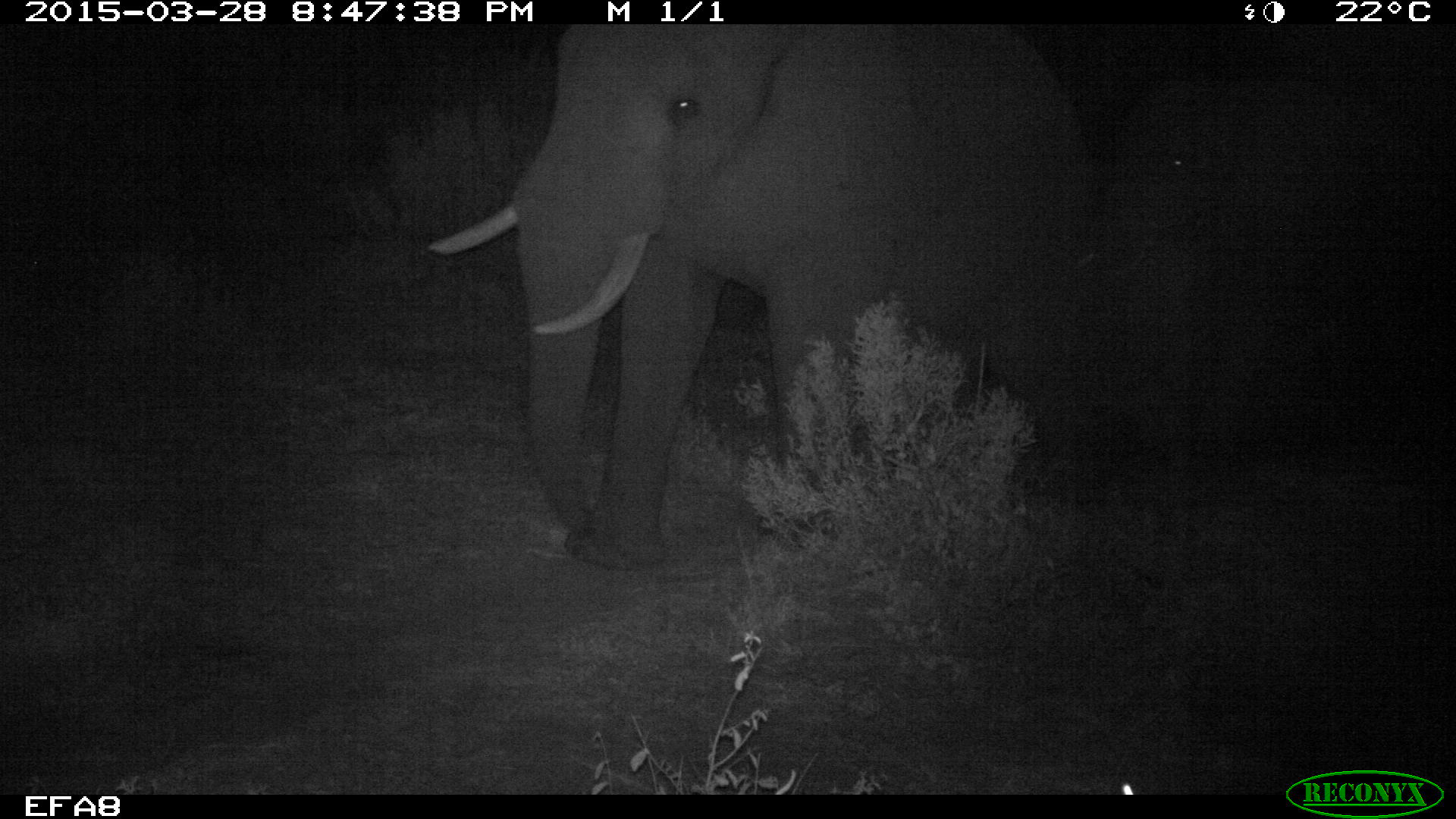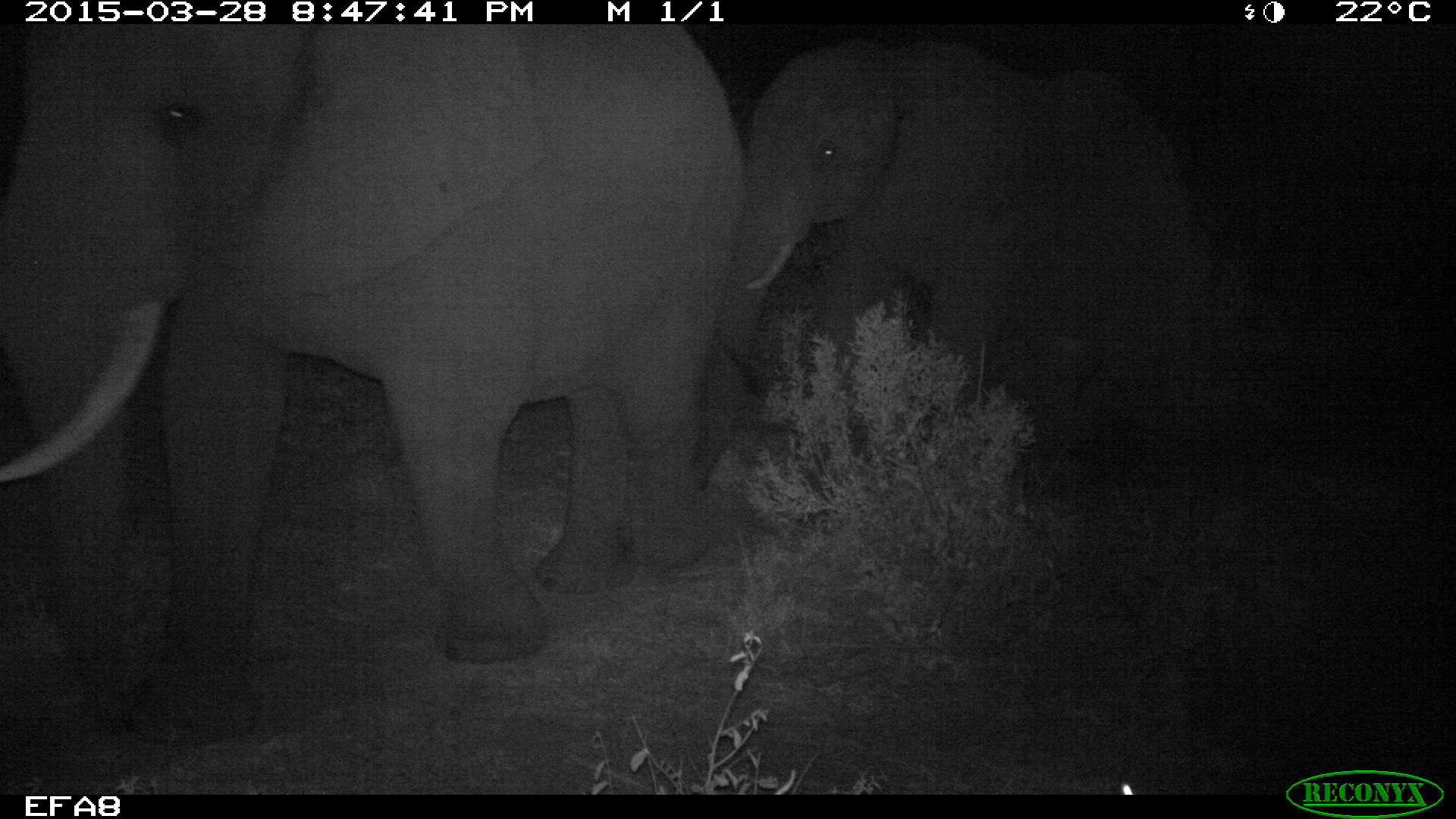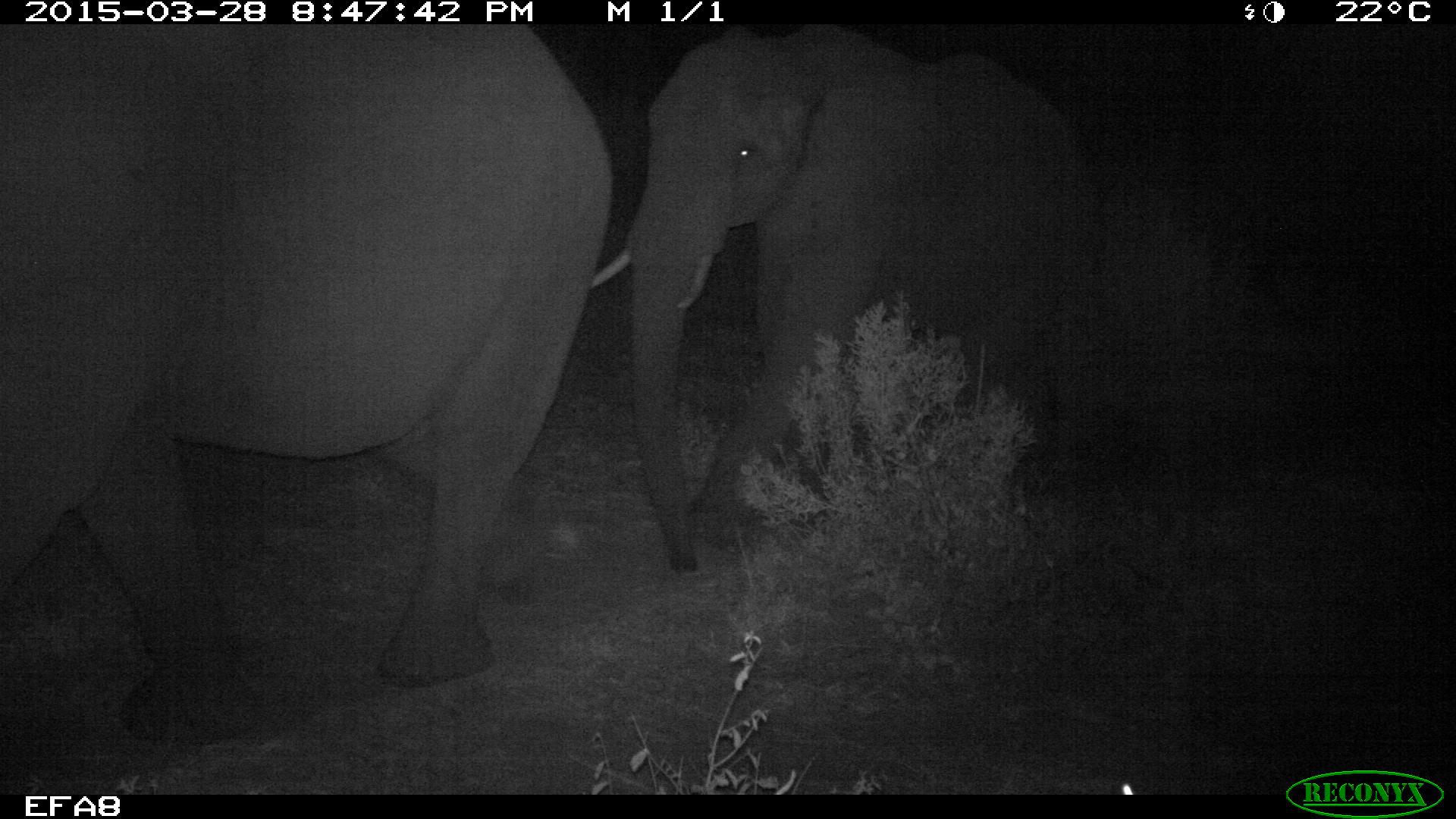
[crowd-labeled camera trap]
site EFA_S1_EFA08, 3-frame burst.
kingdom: Animalia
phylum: Chordata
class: Mammalia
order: Proboscidea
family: Elephantidae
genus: Loxodonta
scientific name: Loxodonta africana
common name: african bush elephant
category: elephant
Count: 2.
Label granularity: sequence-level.